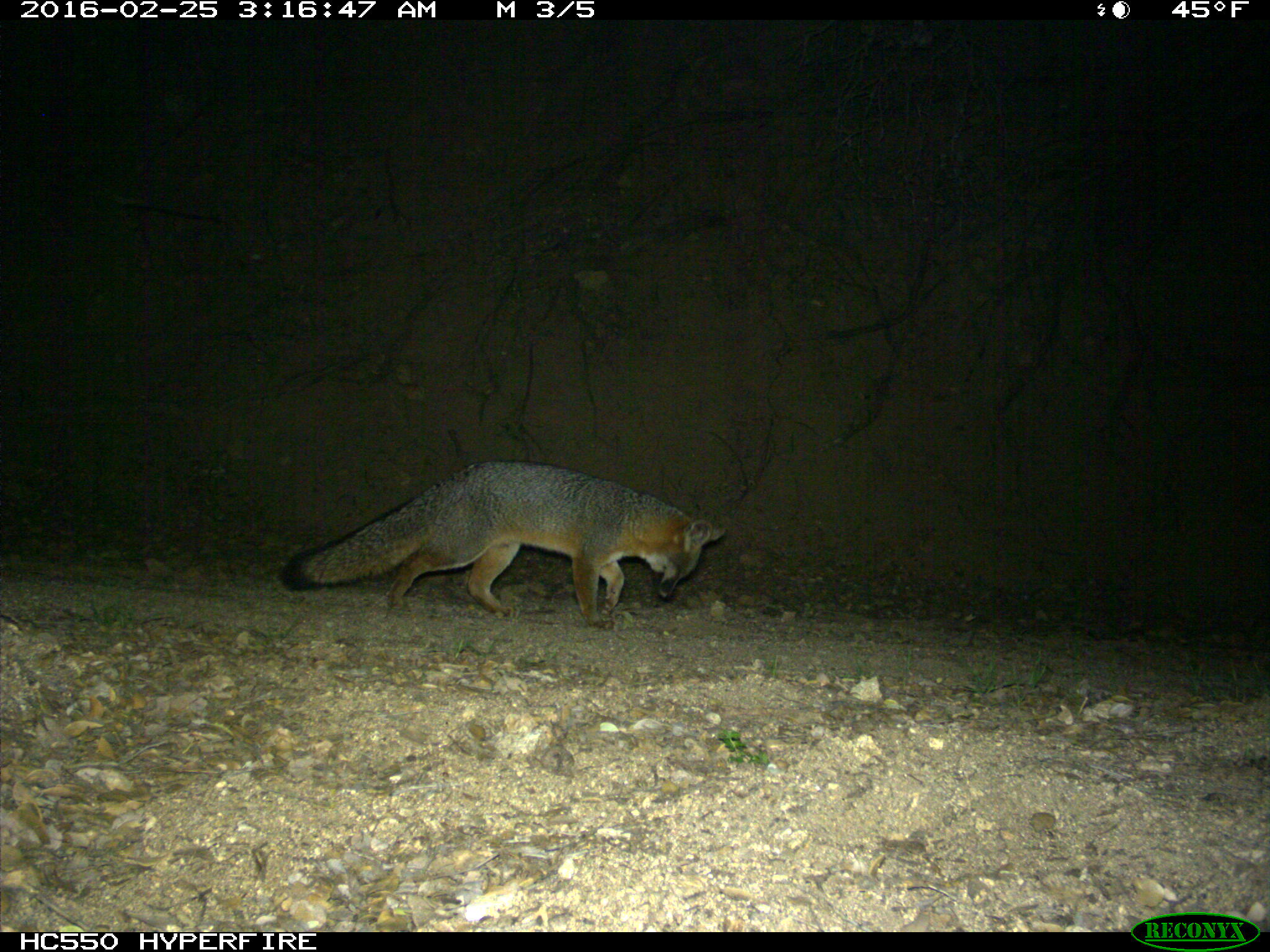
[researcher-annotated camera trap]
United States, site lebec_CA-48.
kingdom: Animalia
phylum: Chordata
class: Mammalia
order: Carnivora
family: Canidae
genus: Urocyon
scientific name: Urocyon cinereoargenteus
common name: gray fox